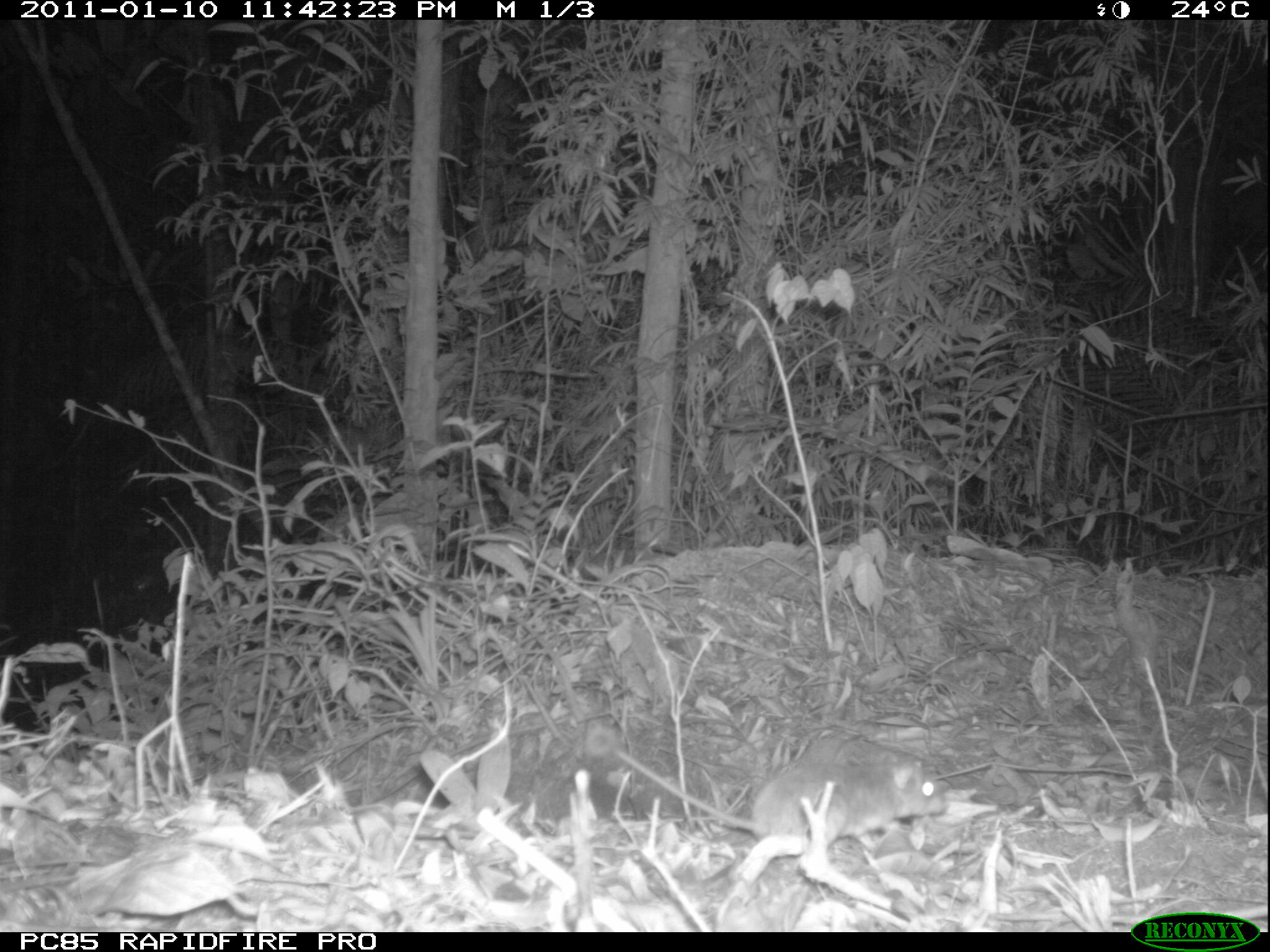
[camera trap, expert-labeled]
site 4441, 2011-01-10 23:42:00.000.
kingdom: Animalia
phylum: Chordata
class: Mammalia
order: Rodentia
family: Nesomyidae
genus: Eliurus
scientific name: Eliurus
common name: eliurus rat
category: eliurus spp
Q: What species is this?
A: Eliurus spp (eliurus rat) (Eliurus).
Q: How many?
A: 1.